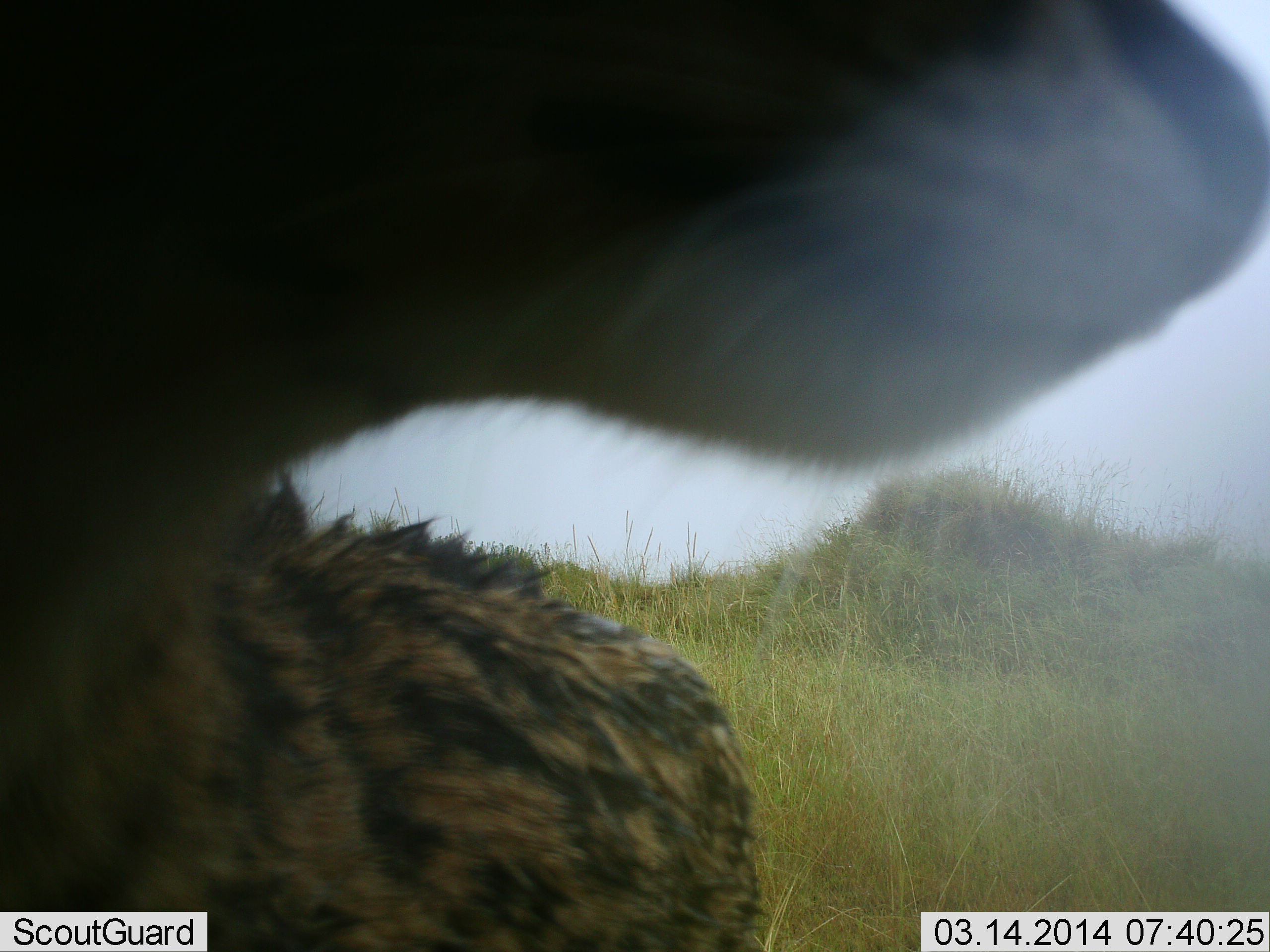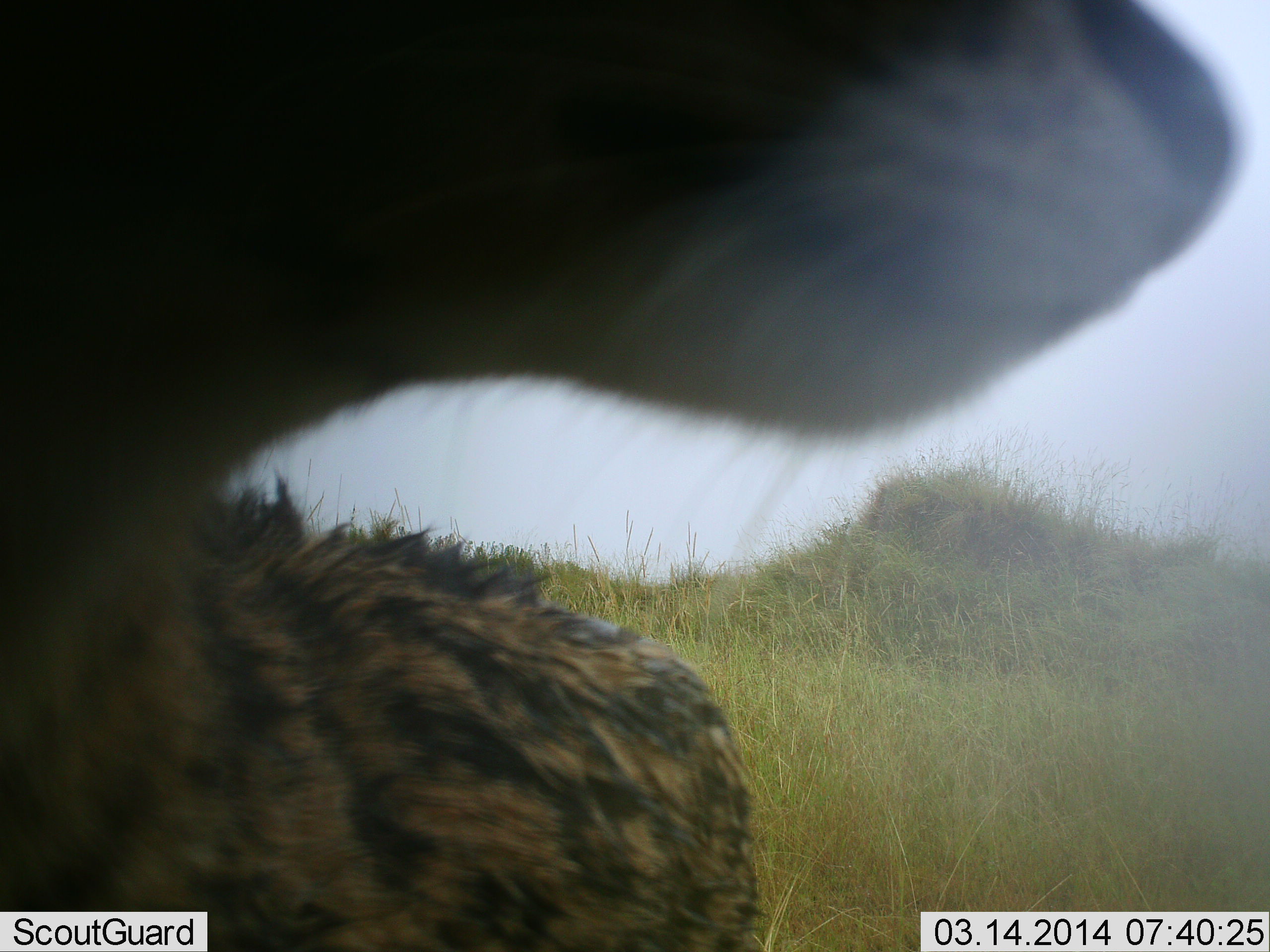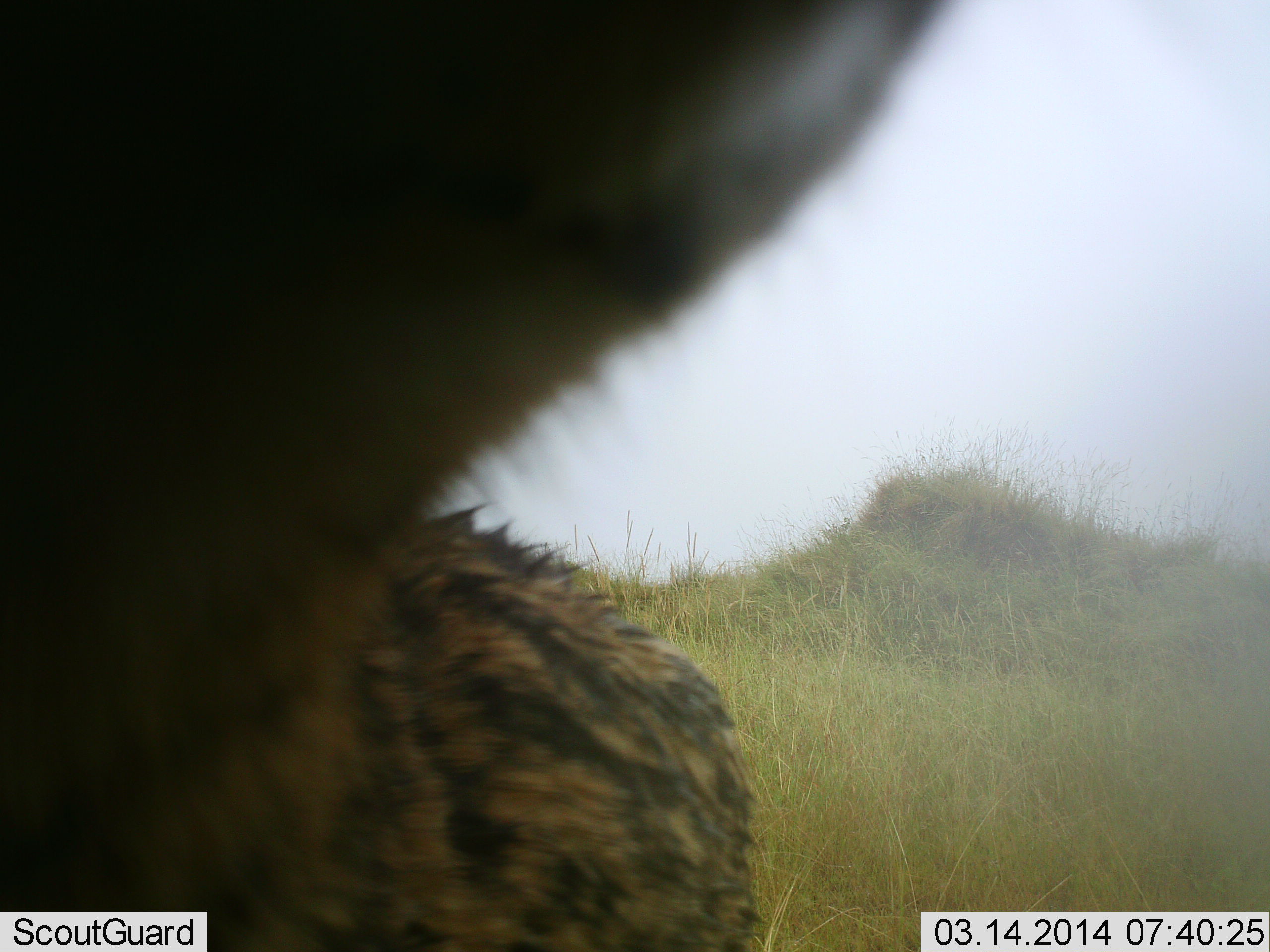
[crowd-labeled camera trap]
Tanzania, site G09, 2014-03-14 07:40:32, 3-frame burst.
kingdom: Animalia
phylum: Chordata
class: Mammalia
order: Carnivora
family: Felidae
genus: Leptailurus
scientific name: Leptailurus serval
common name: serval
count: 1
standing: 100%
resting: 0%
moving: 0%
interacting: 10%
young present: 0%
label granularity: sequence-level